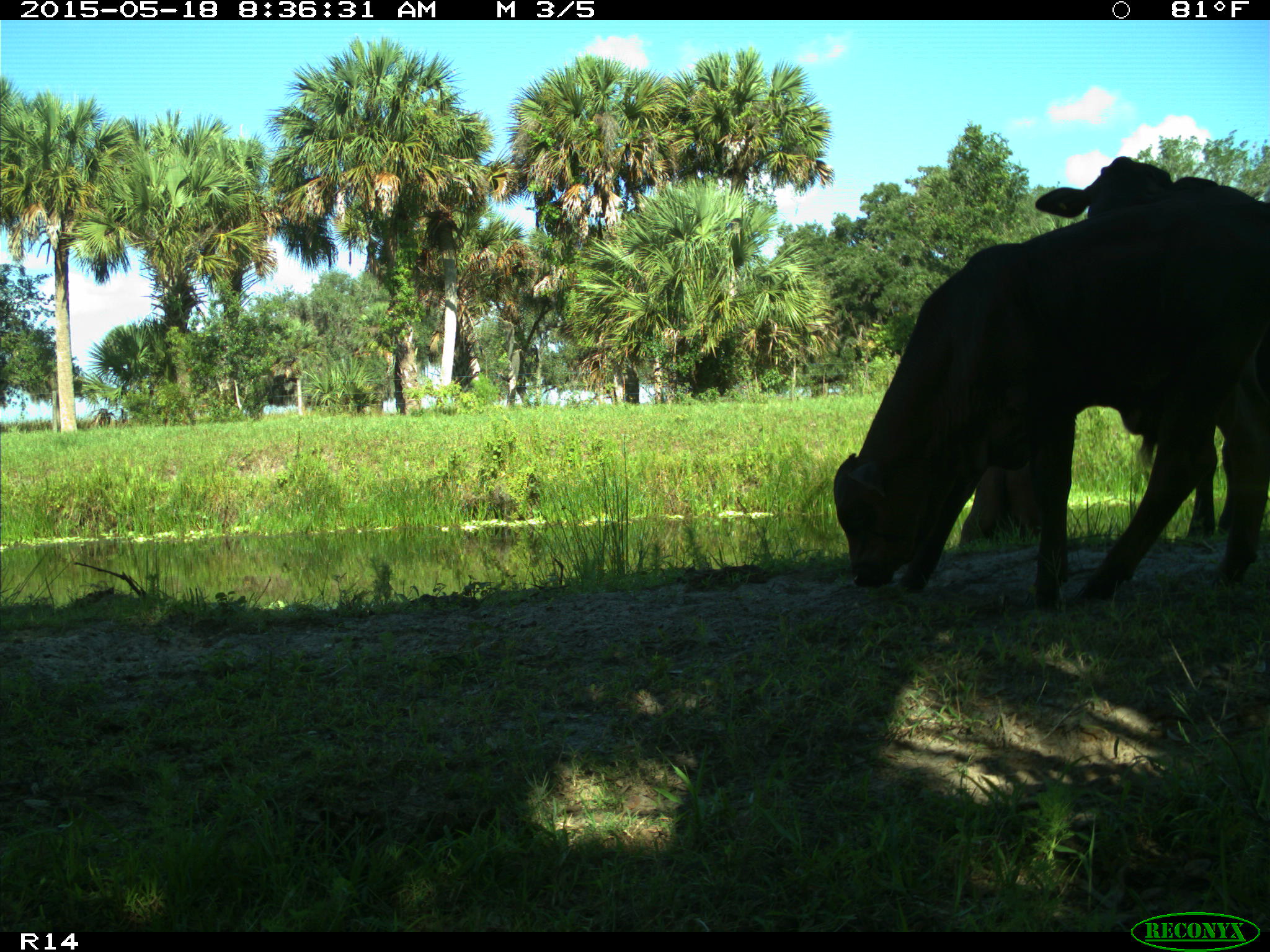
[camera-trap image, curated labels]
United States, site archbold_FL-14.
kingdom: Animalia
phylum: Chordata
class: Mammalia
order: Artiodactyla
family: Bovidae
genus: Bos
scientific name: Bos taurus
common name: domestic cow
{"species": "Bos taurus (domestic cow)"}